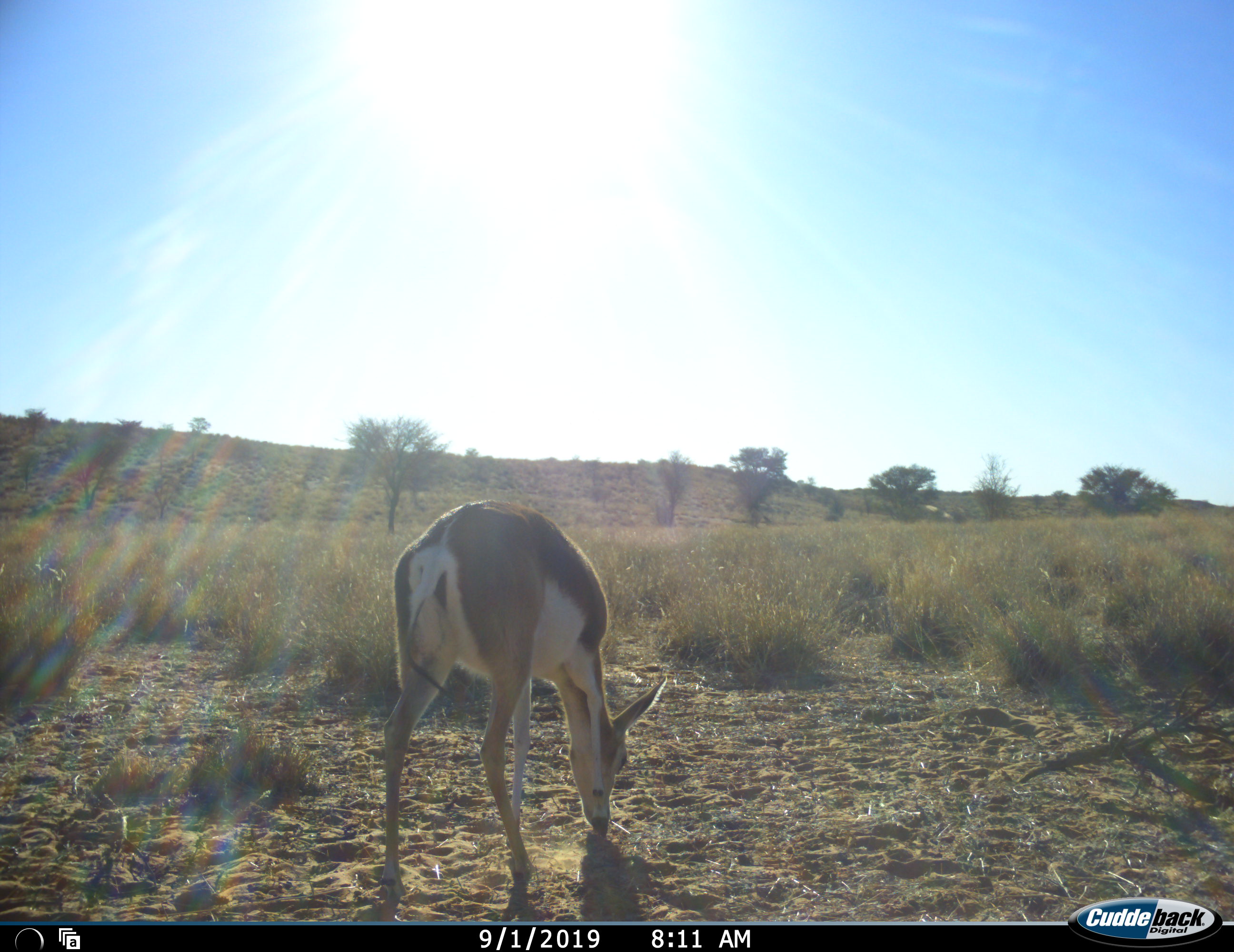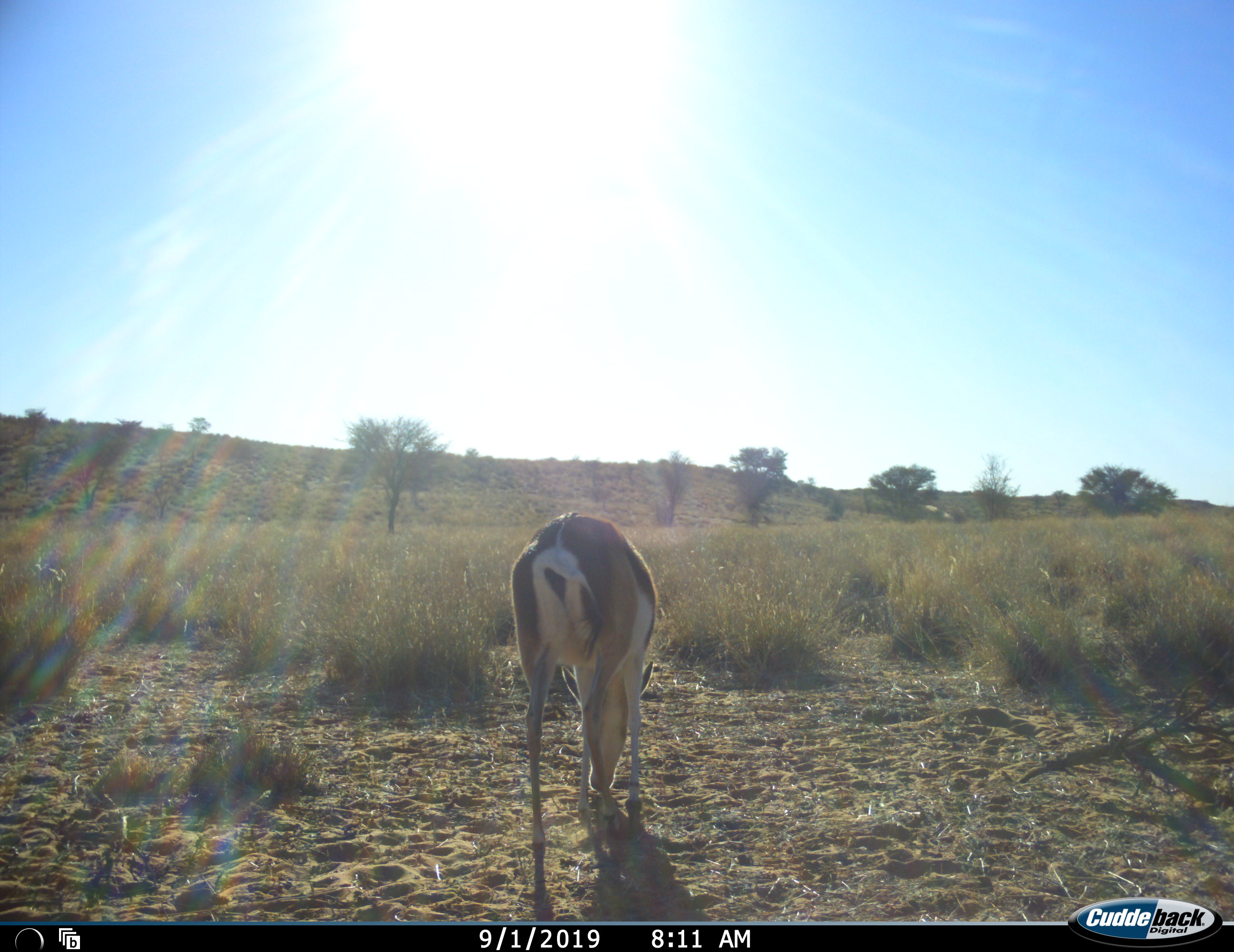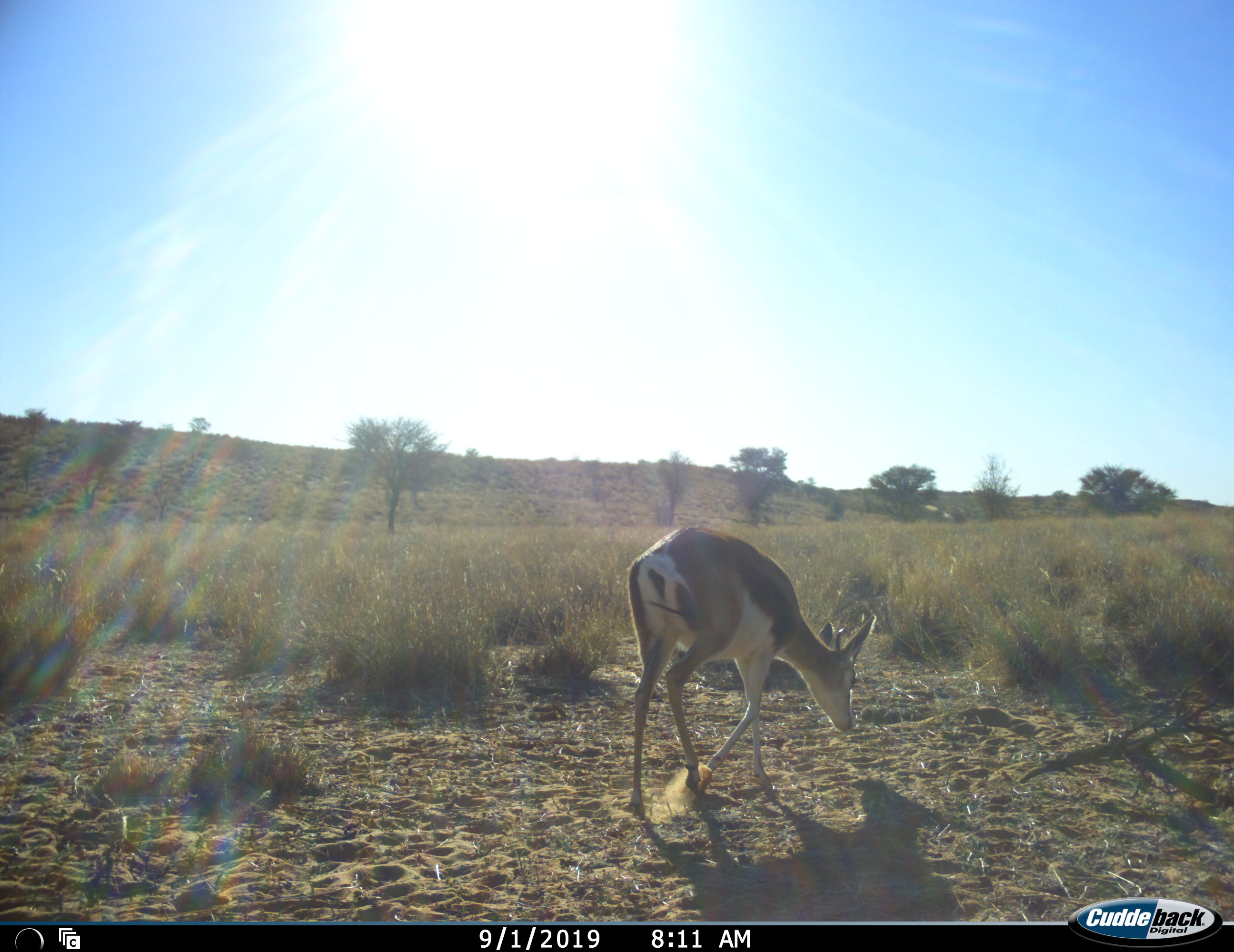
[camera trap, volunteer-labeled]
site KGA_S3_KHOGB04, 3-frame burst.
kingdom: Animalia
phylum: Chordata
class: Mammalia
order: Artiodactyla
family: Bovidae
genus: Antidorcas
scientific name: Antidorcas marsupialis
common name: springbok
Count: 1.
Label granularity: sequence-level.